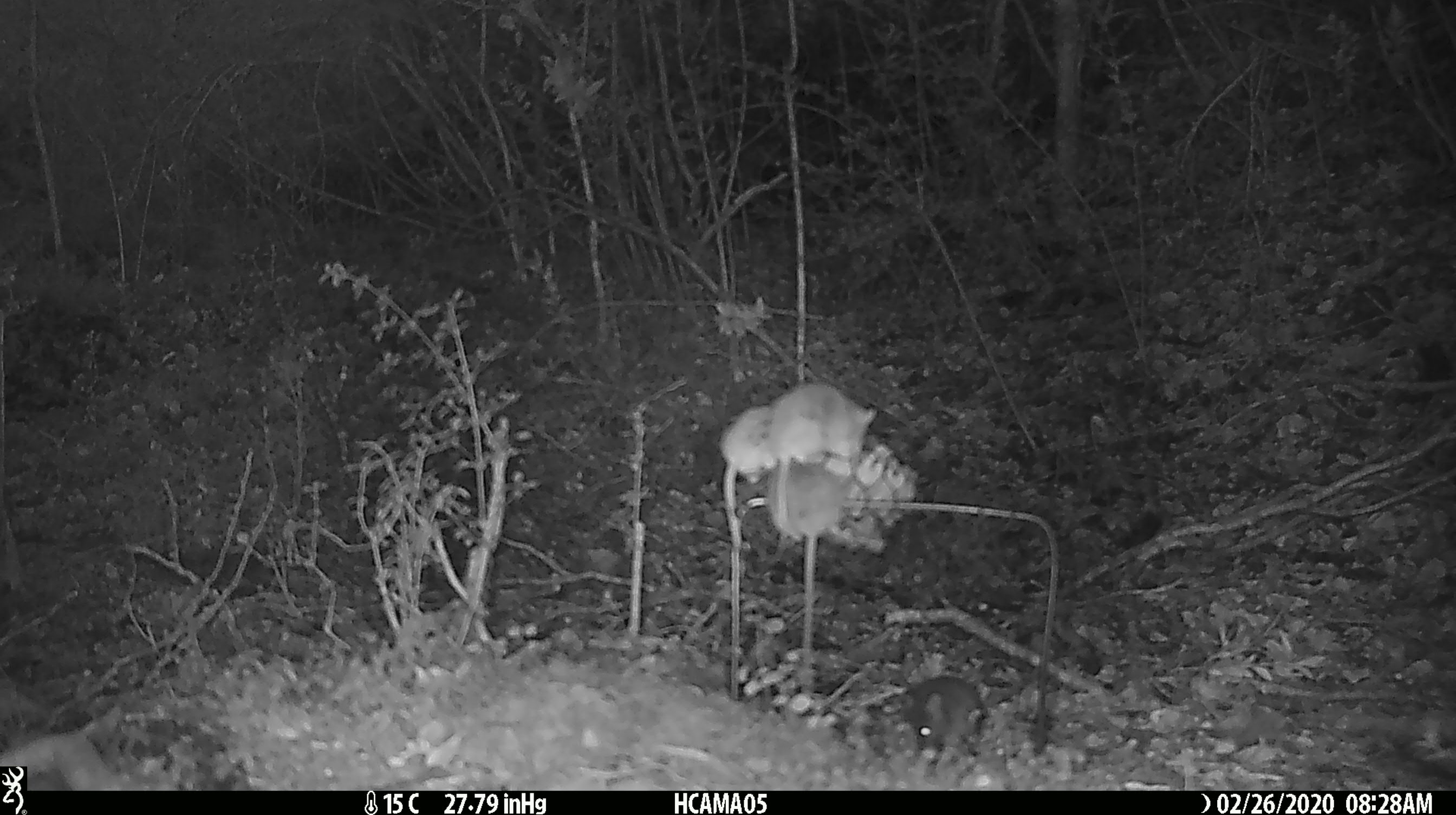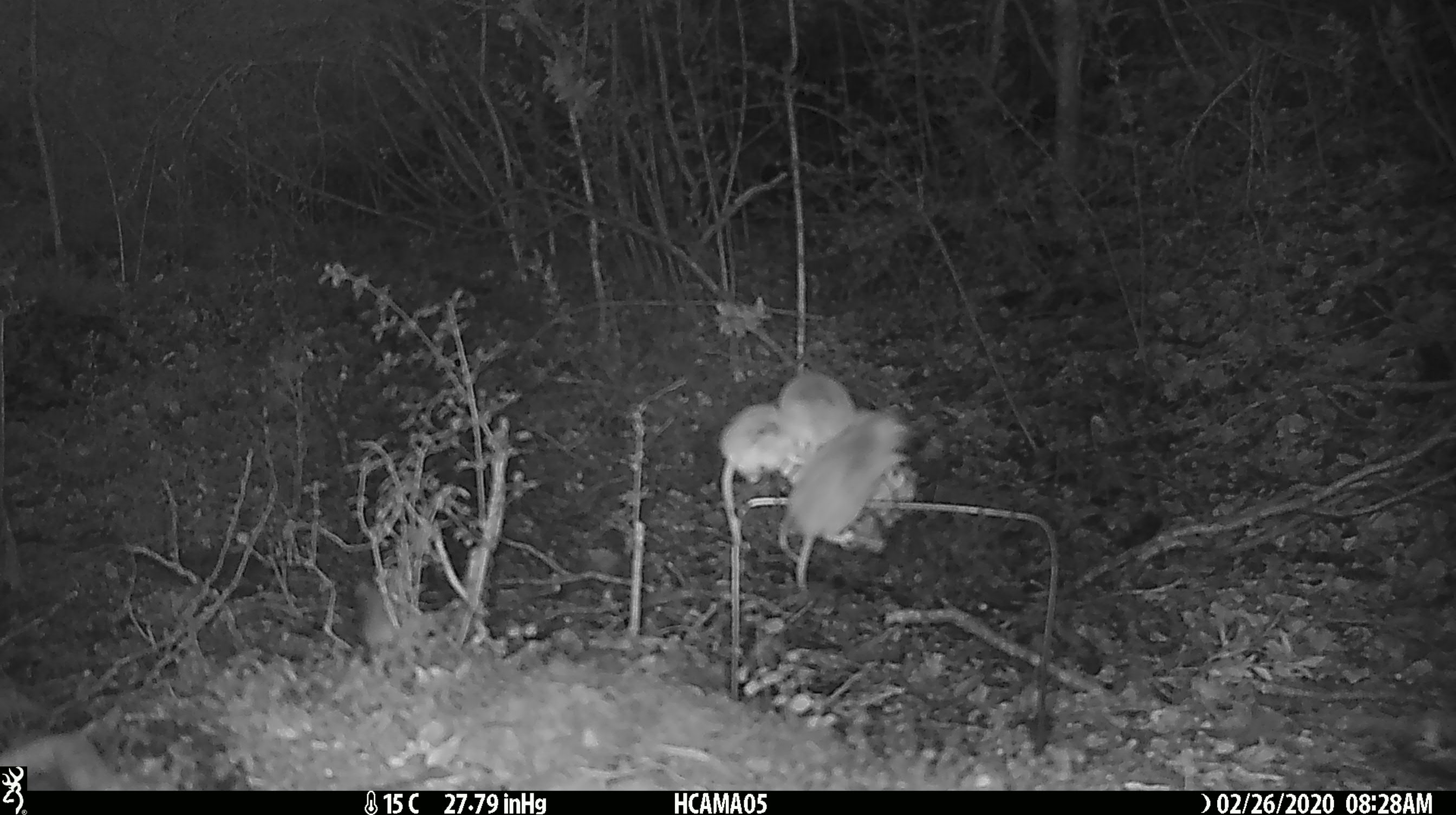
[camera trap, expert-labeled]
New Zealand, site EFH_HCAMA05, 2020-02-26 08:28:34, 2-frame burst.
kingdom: Animalia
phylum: Chordata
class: Mammalia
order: Rodentia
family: Muridae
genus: Mus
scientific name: Mus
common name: mouse